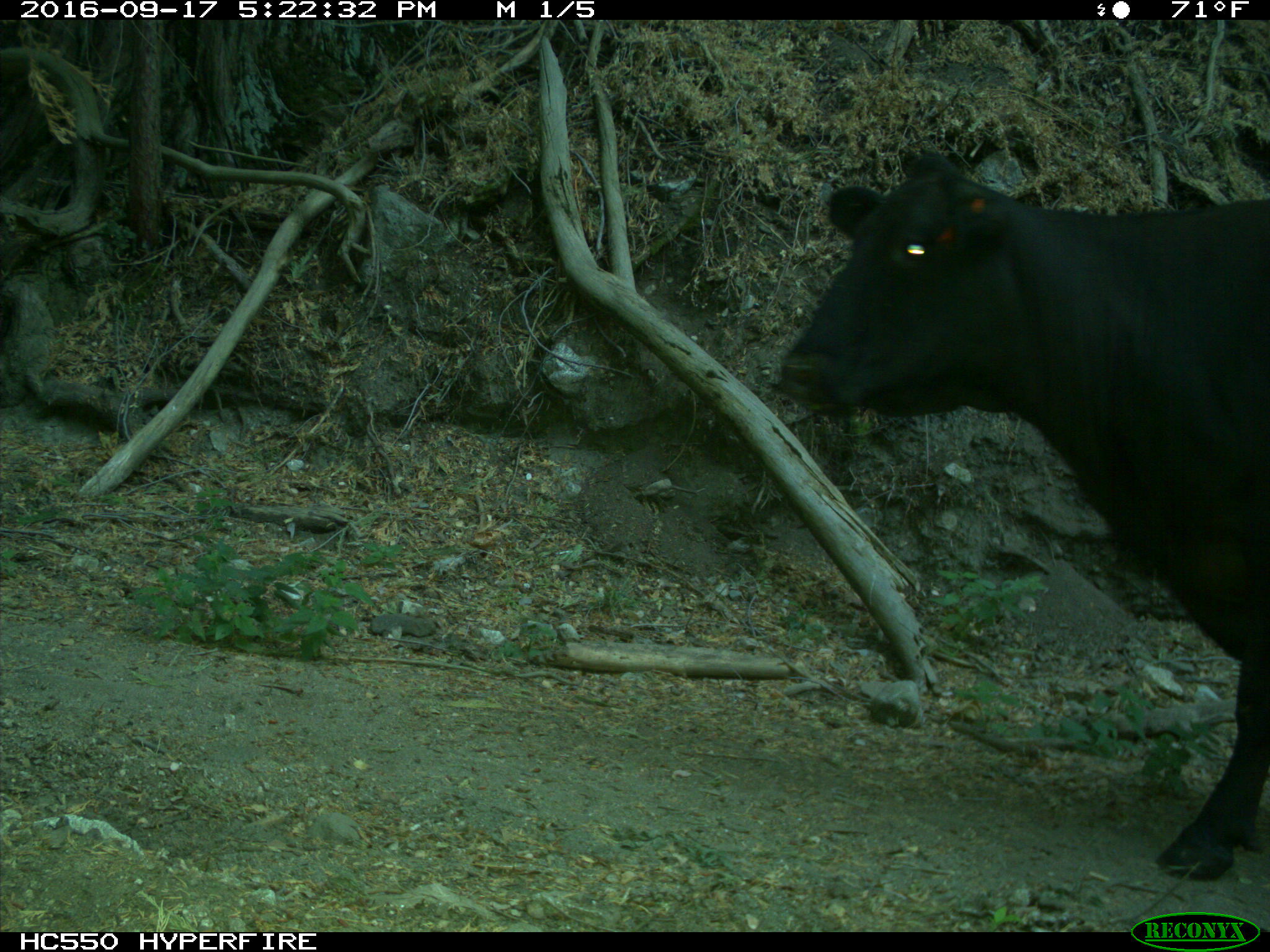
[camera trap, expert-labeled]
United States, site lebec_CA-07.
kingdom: Animalia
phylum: Chordata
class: Mammalia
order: Artiodactyla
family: Bovidae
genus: Bos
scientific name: Bos taurus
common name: domestic cow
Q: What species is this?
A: Bos taurus (domestic cow).